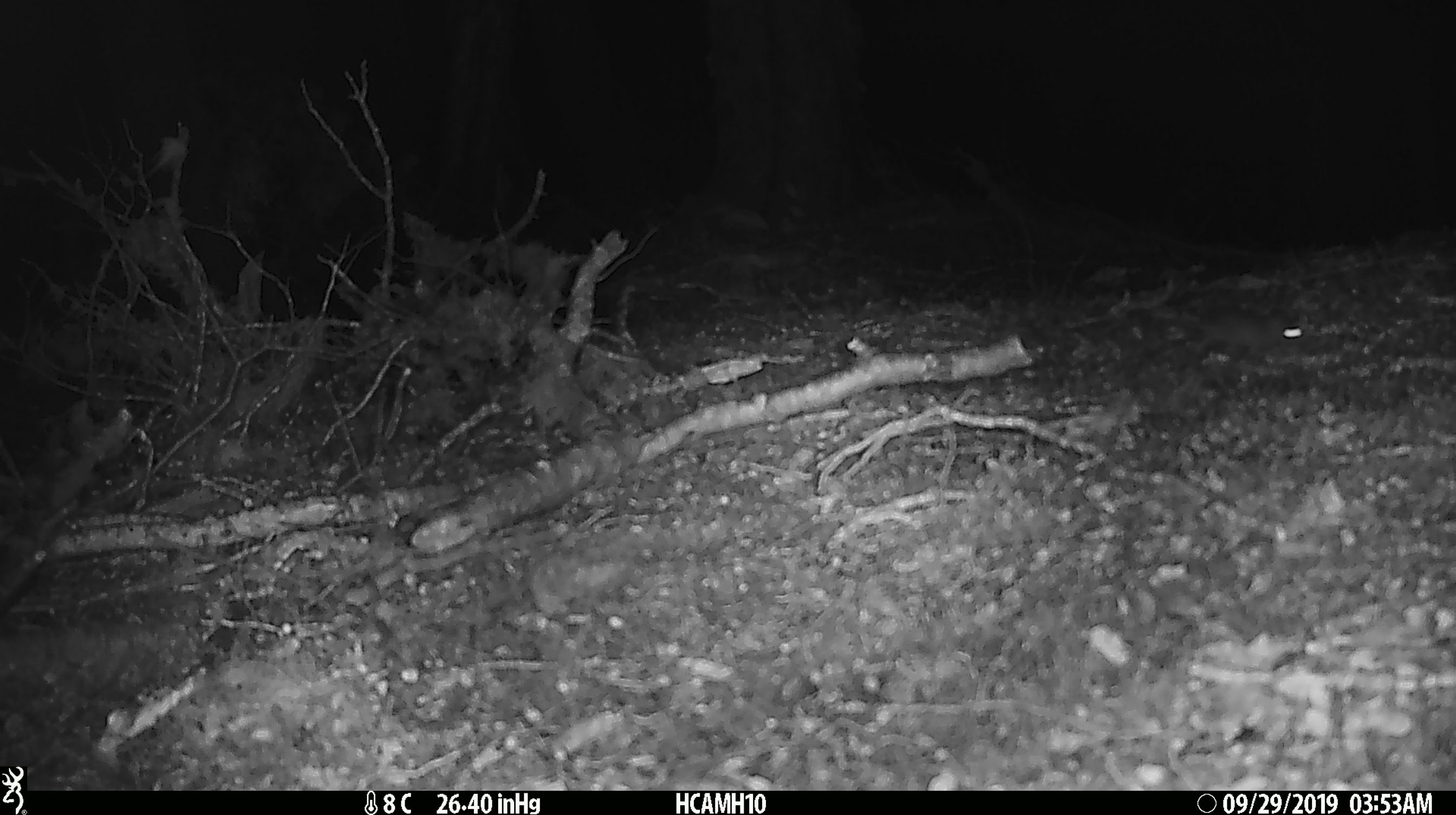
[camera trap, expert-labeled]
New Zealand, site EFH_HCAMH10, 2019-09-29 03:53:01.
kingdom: Animalia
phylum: Chordata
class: Mammalia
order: Rodentia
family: Muridae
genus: Mus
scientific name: Mus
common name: mouse